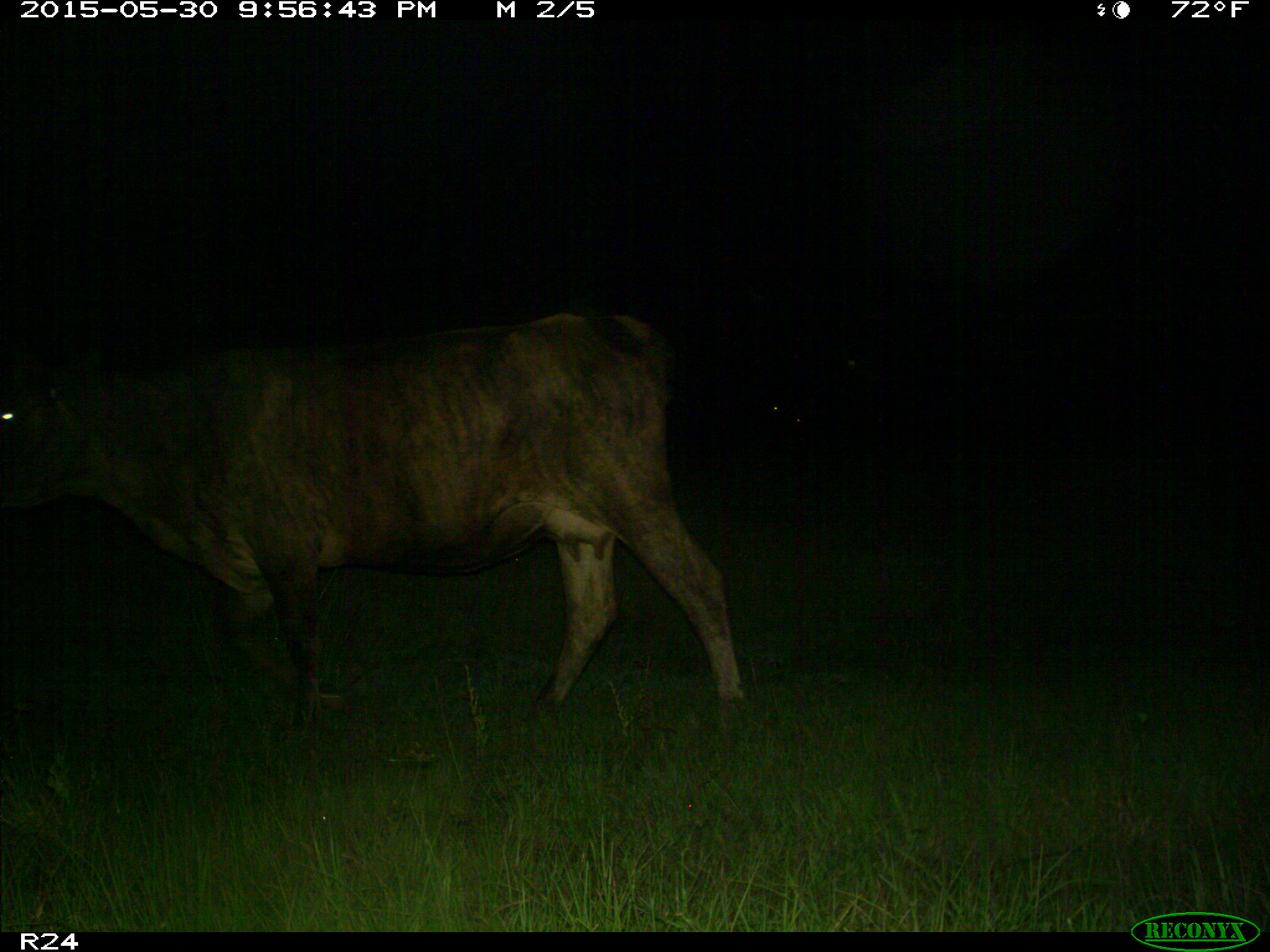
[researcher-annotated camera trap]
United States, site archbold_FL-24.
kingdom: Animalia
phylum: Chordata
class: Mammalia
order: Artiodactyla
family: Bovidae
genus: Bos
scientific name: Bos taurus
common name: domestic cow